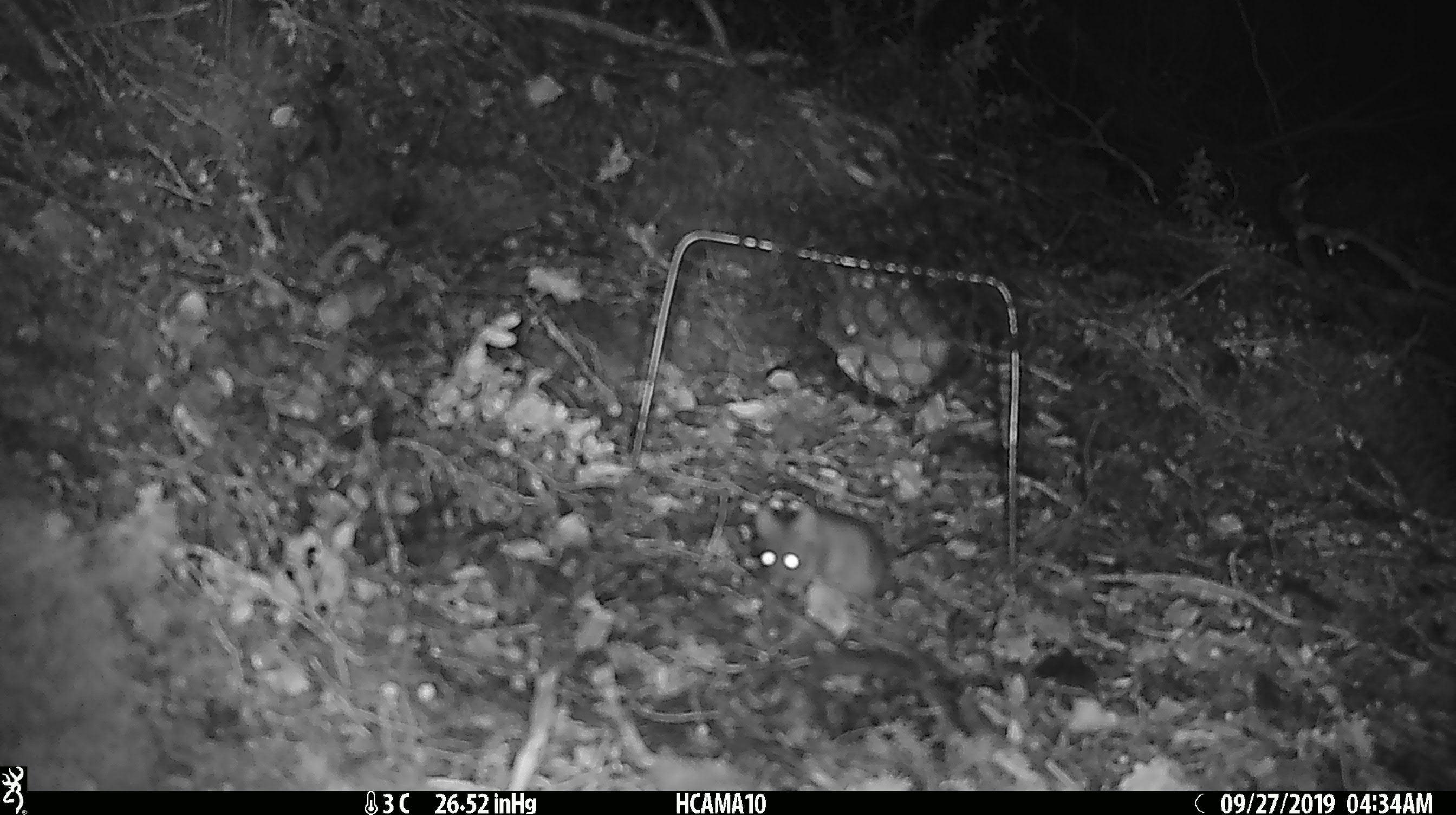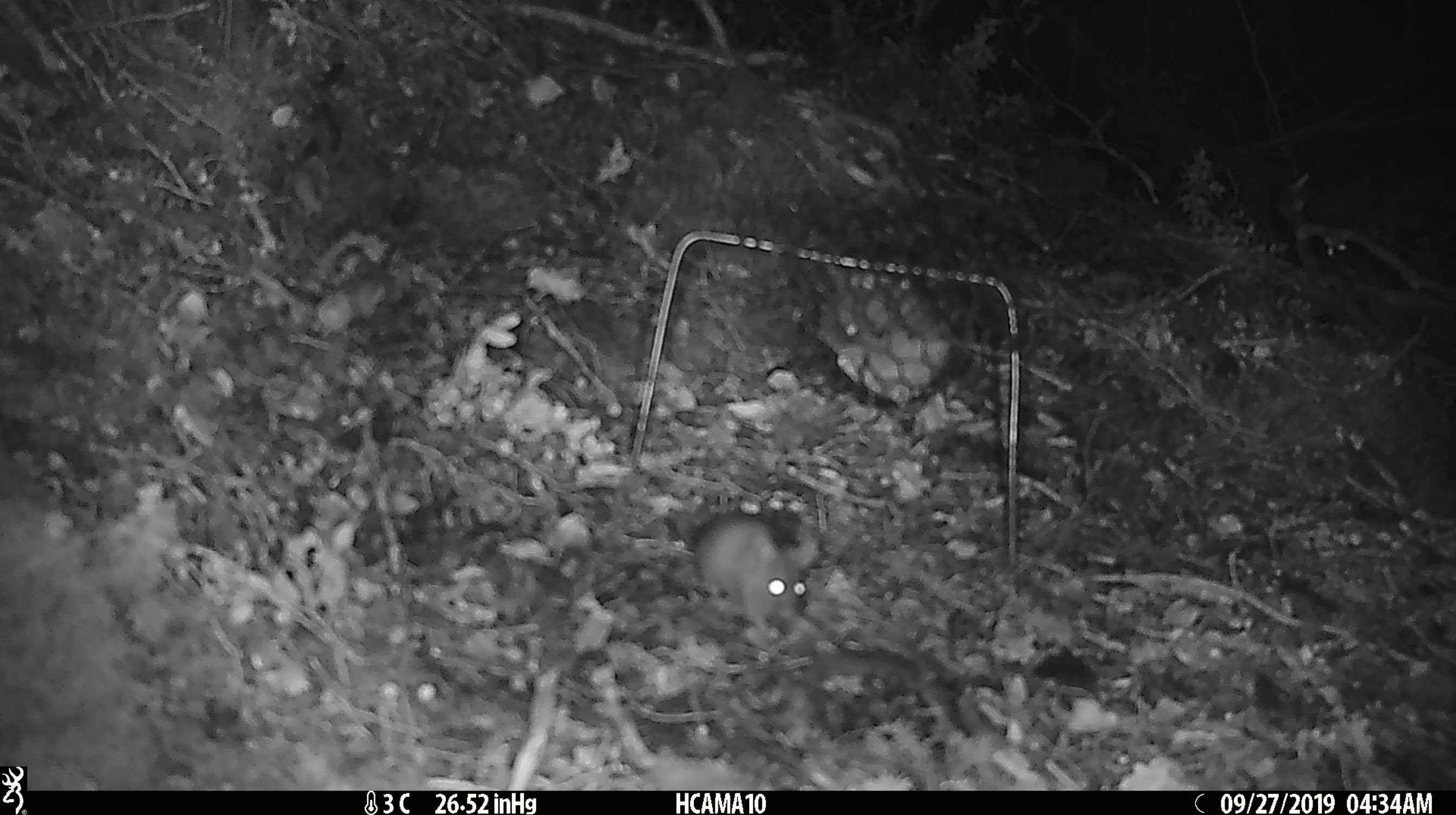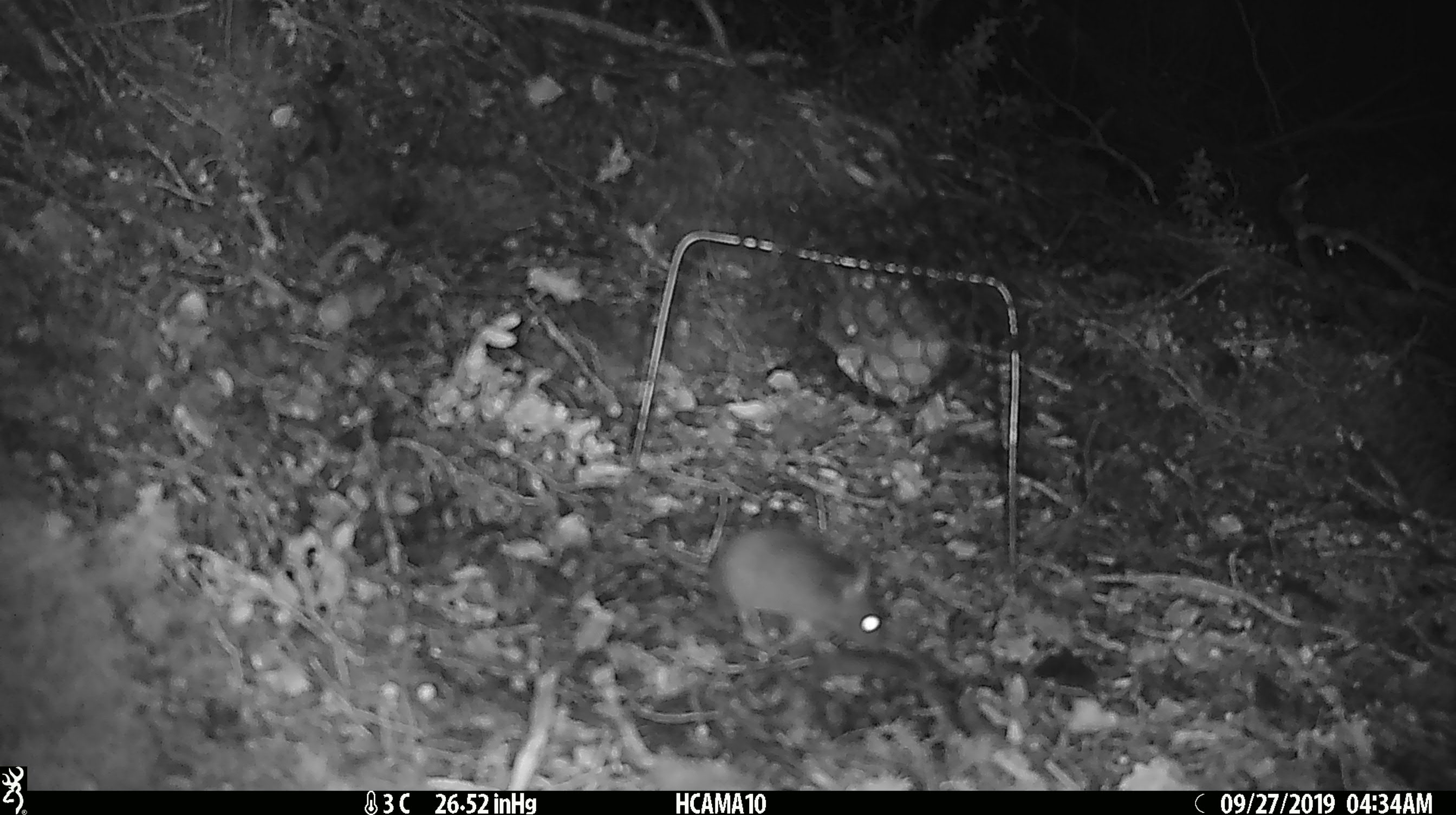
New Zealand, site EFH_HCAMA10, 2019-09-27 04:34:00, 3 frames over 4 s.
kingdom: Animalia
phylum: Chordata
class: Mammalia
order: Rodentia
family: Muridae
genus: Mus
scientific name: Mus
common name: mouse